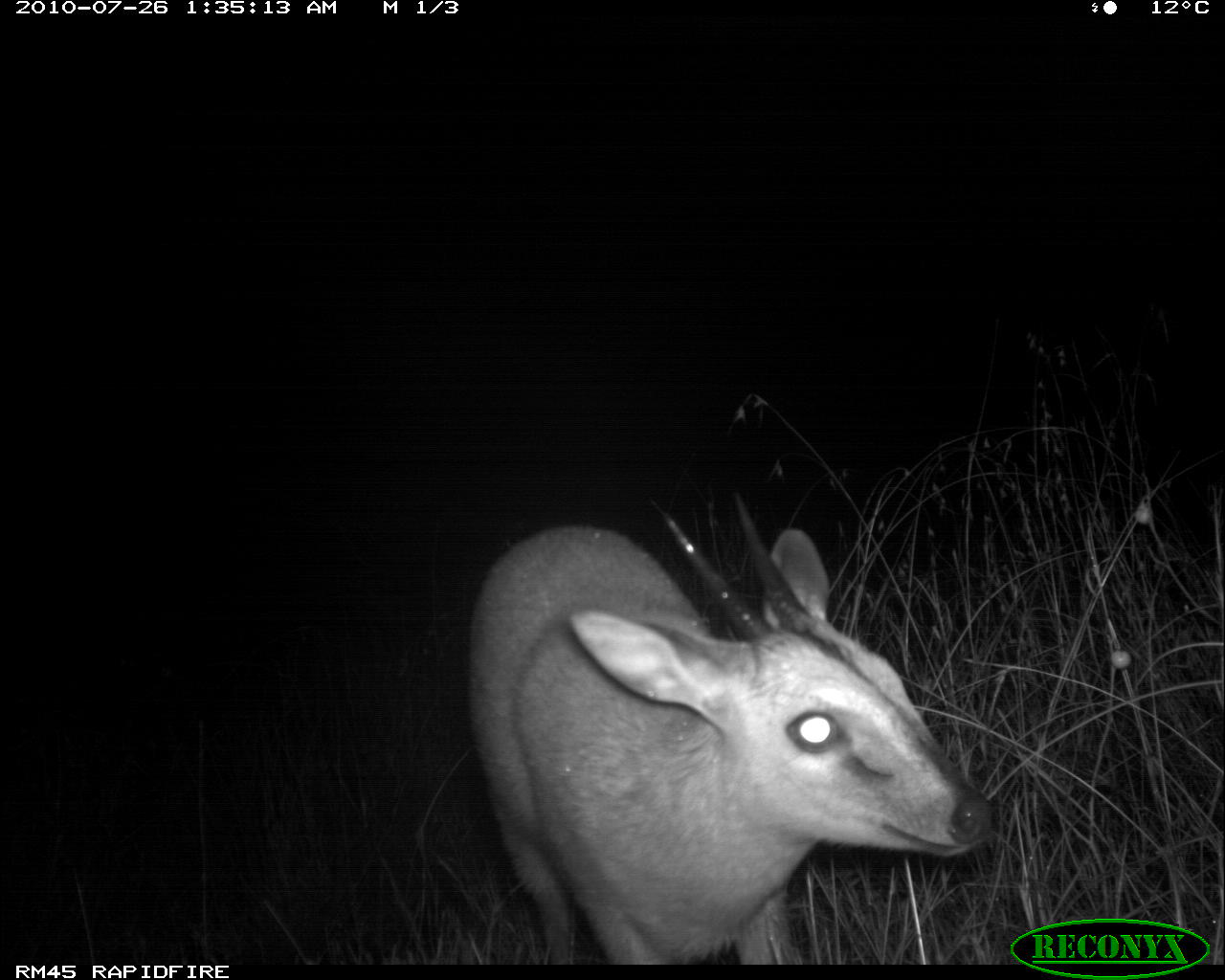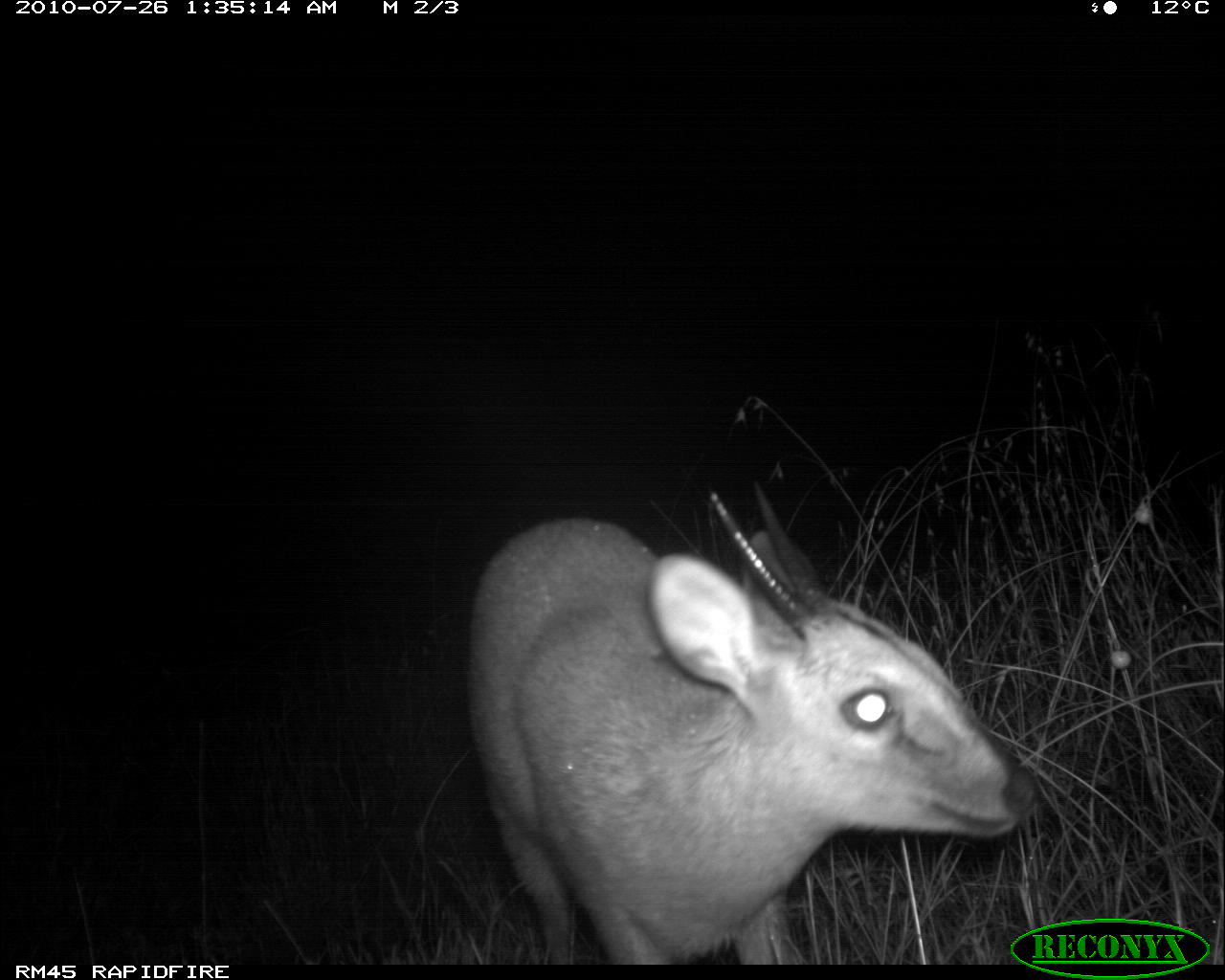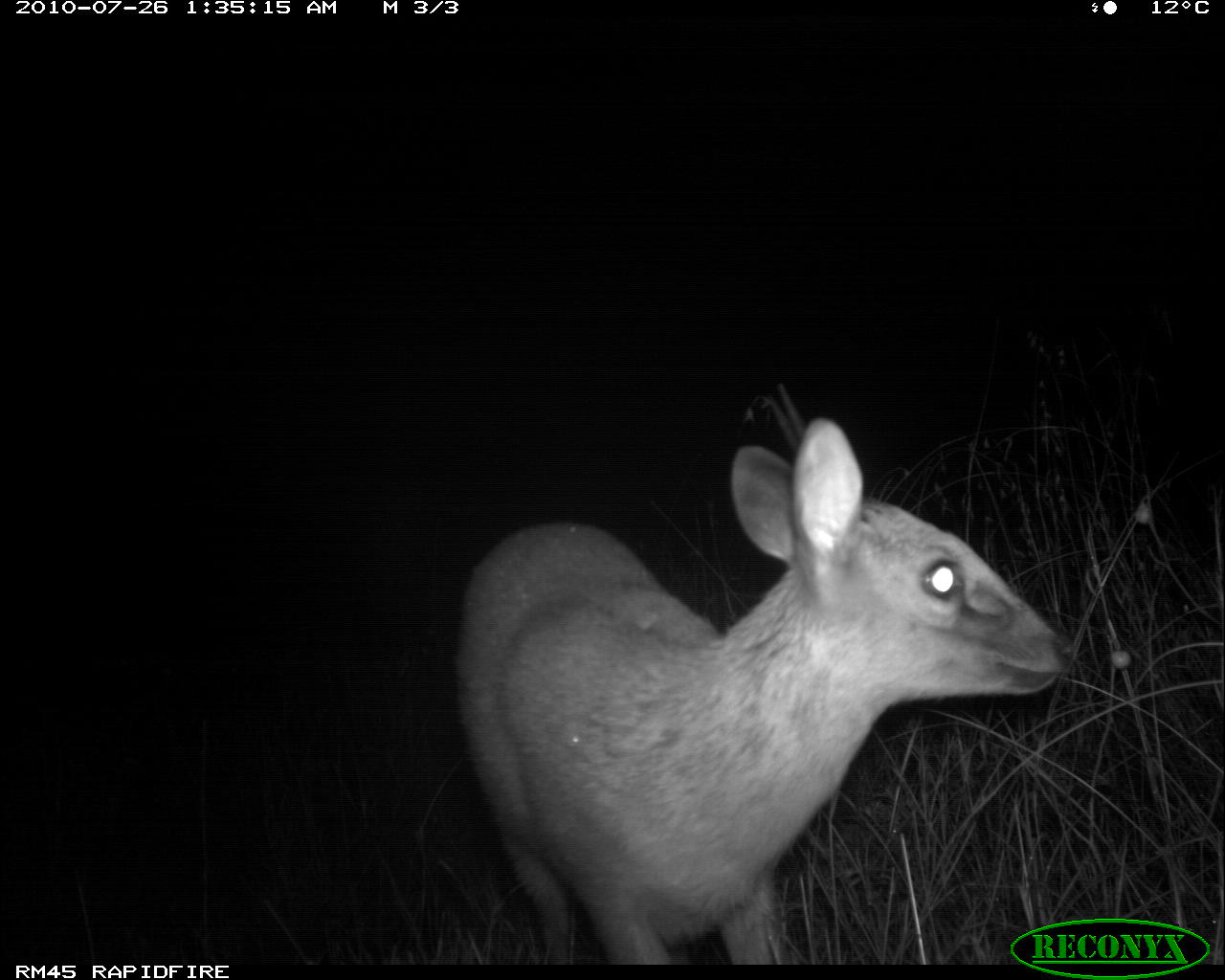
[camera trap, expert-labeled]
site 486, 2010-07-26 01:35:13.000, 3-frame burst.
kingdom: Animalia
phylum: Chordata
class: Mammalia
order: Artiodactyla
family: Bovidae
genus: Sylvicapra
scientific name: Sylvicapra grimmia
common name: bush duiker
Sylvicapra grimmia (bush duiker), count 1.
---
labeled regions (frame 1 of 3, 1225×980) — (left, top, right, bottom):
sylvicapra grimmia: (462, 483, 997, 964)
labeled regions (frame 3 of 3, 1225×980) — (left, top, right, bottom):
sylvicapra grimmia: (447, 375, 1076, 964)